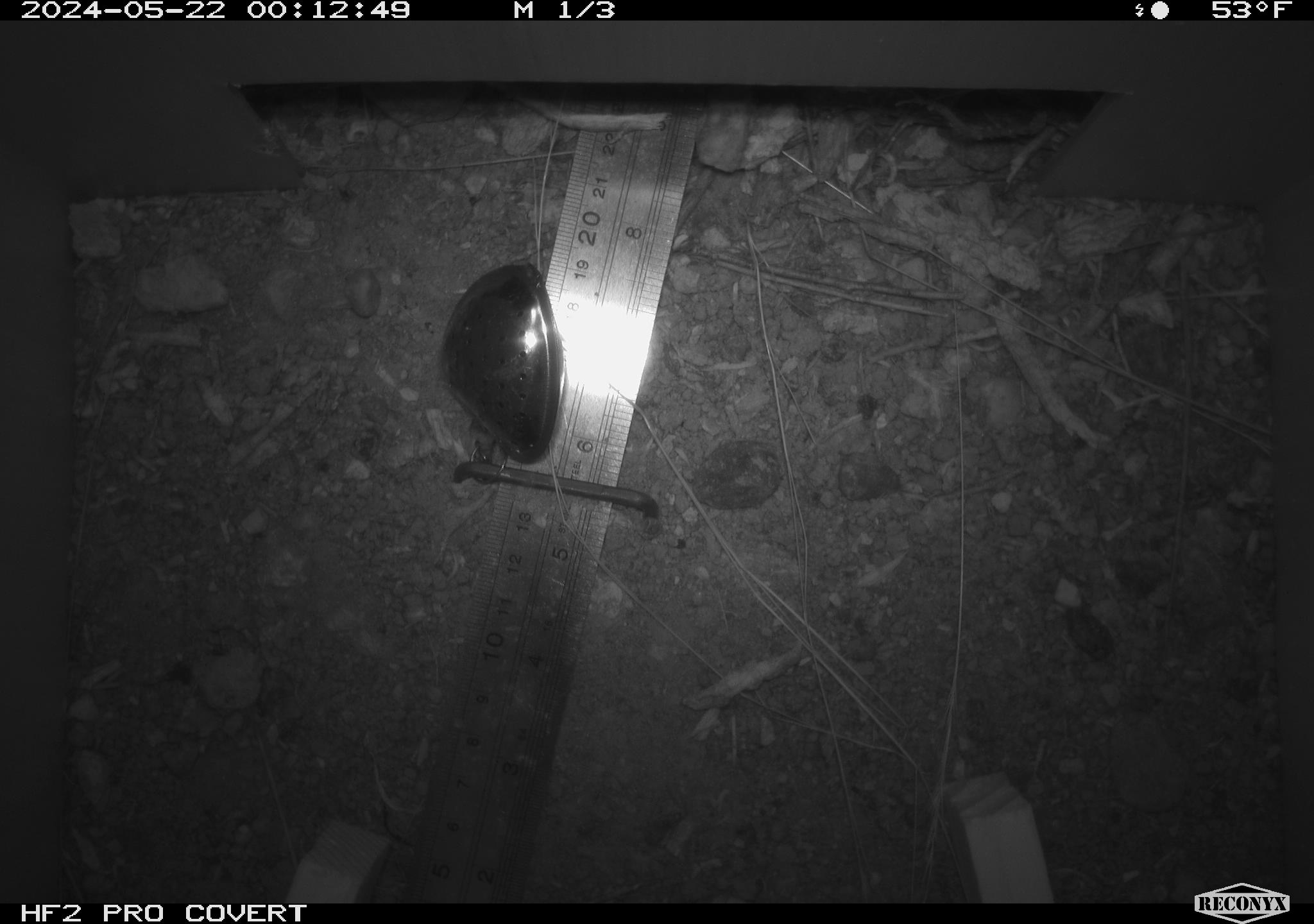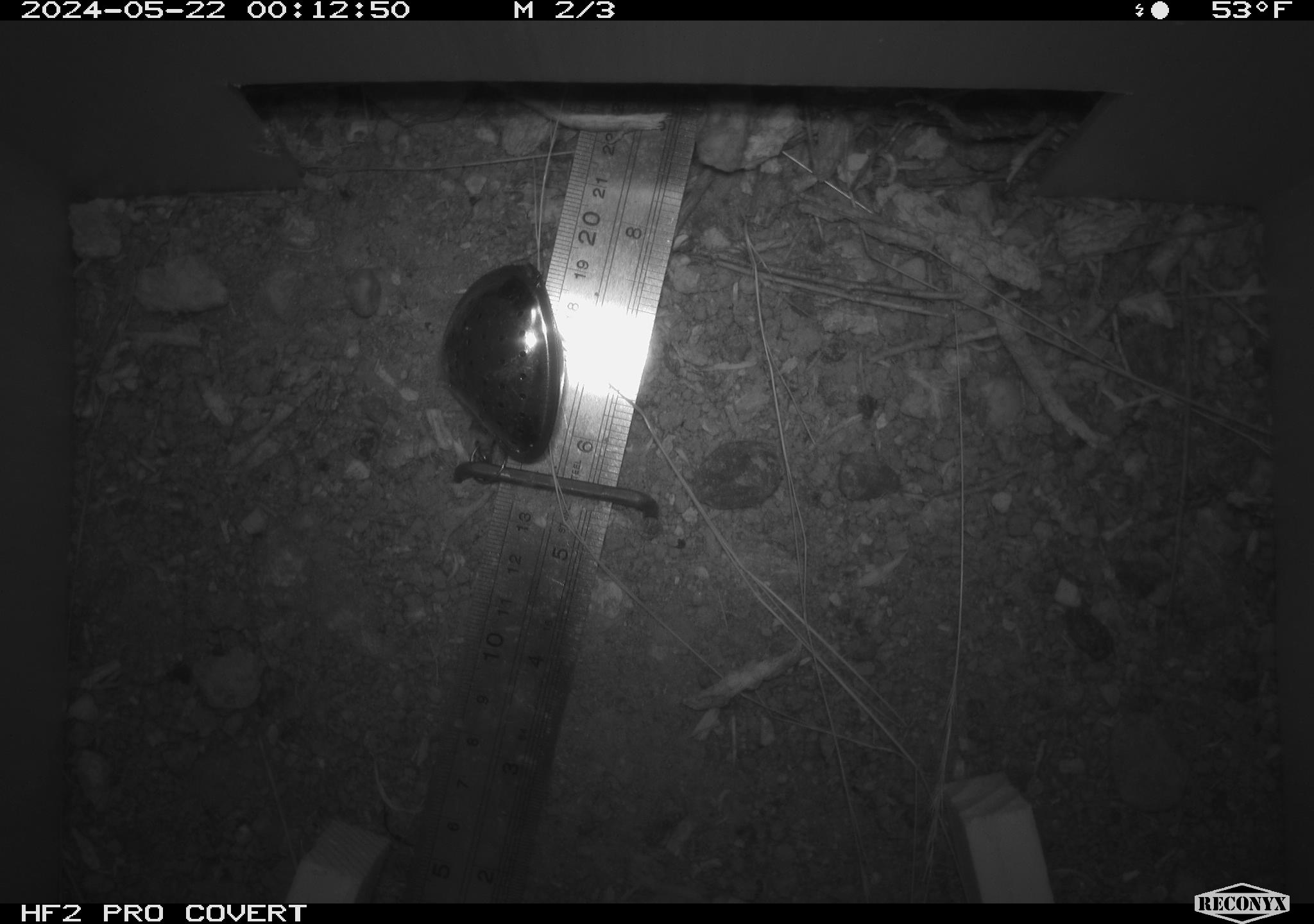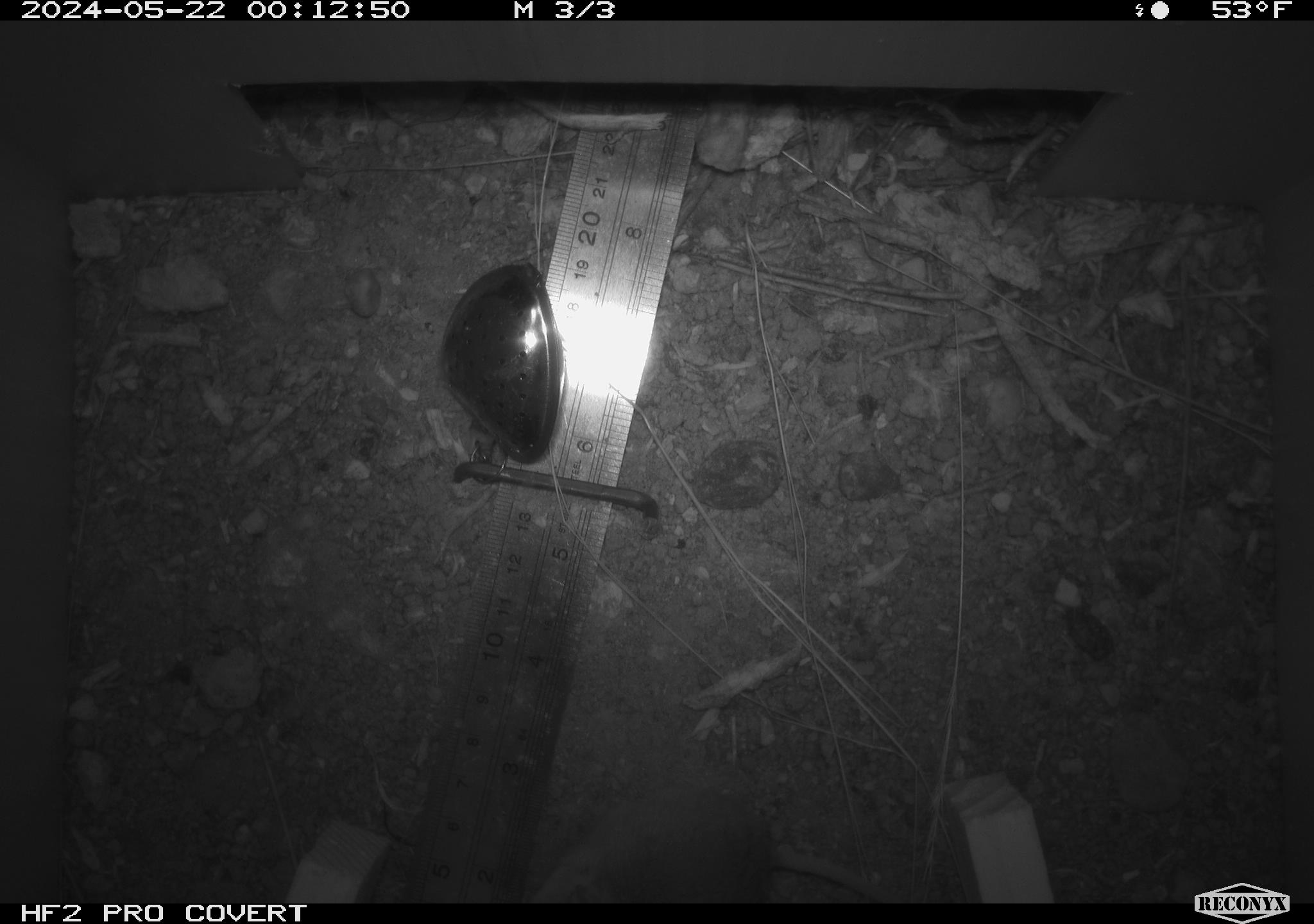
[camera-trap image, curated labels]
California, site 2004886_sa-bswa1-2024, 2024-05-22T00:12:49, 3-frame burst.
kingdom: Animalia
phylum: Chordata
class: Mammalia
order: Rodentia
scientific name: Rodentia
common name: mouse species